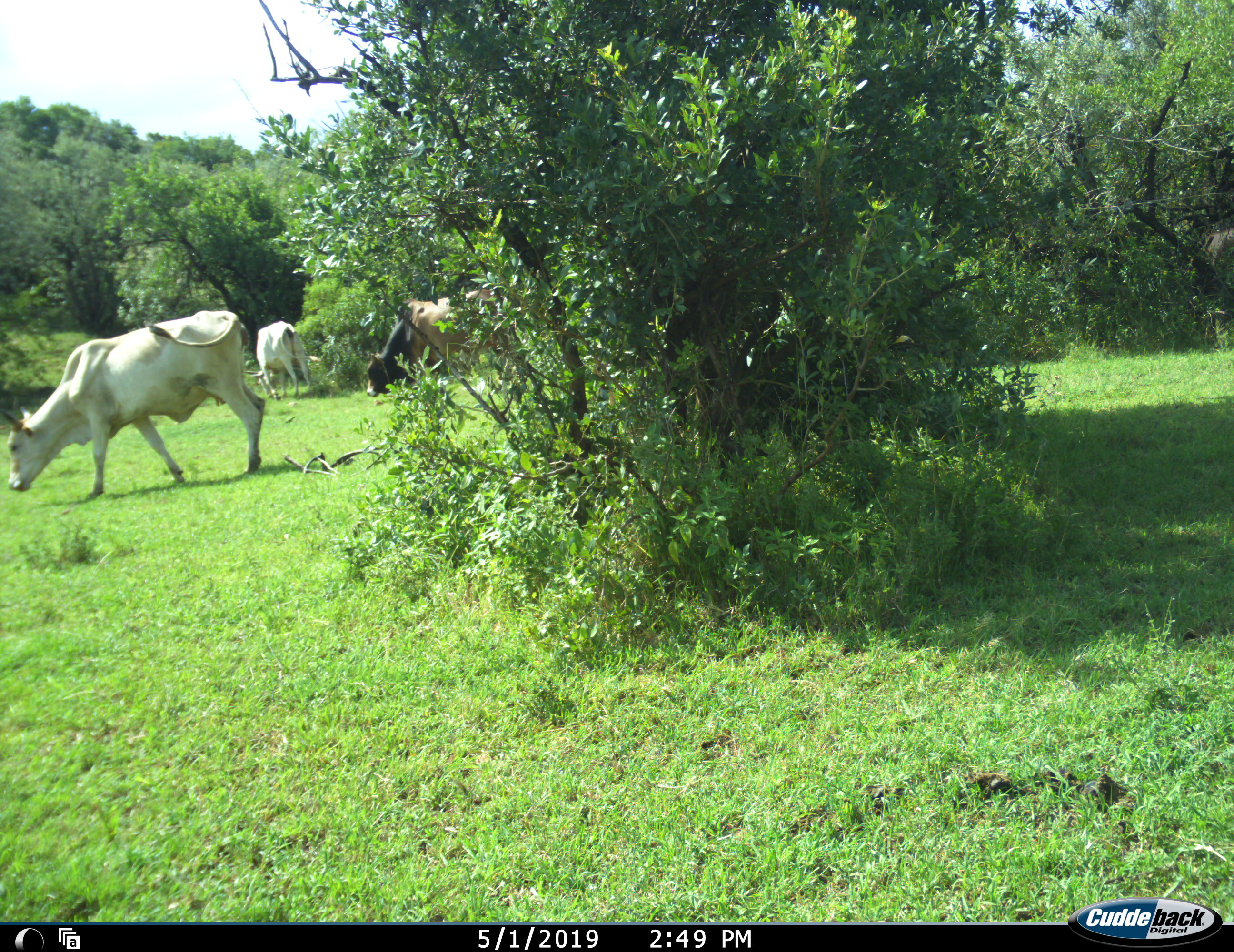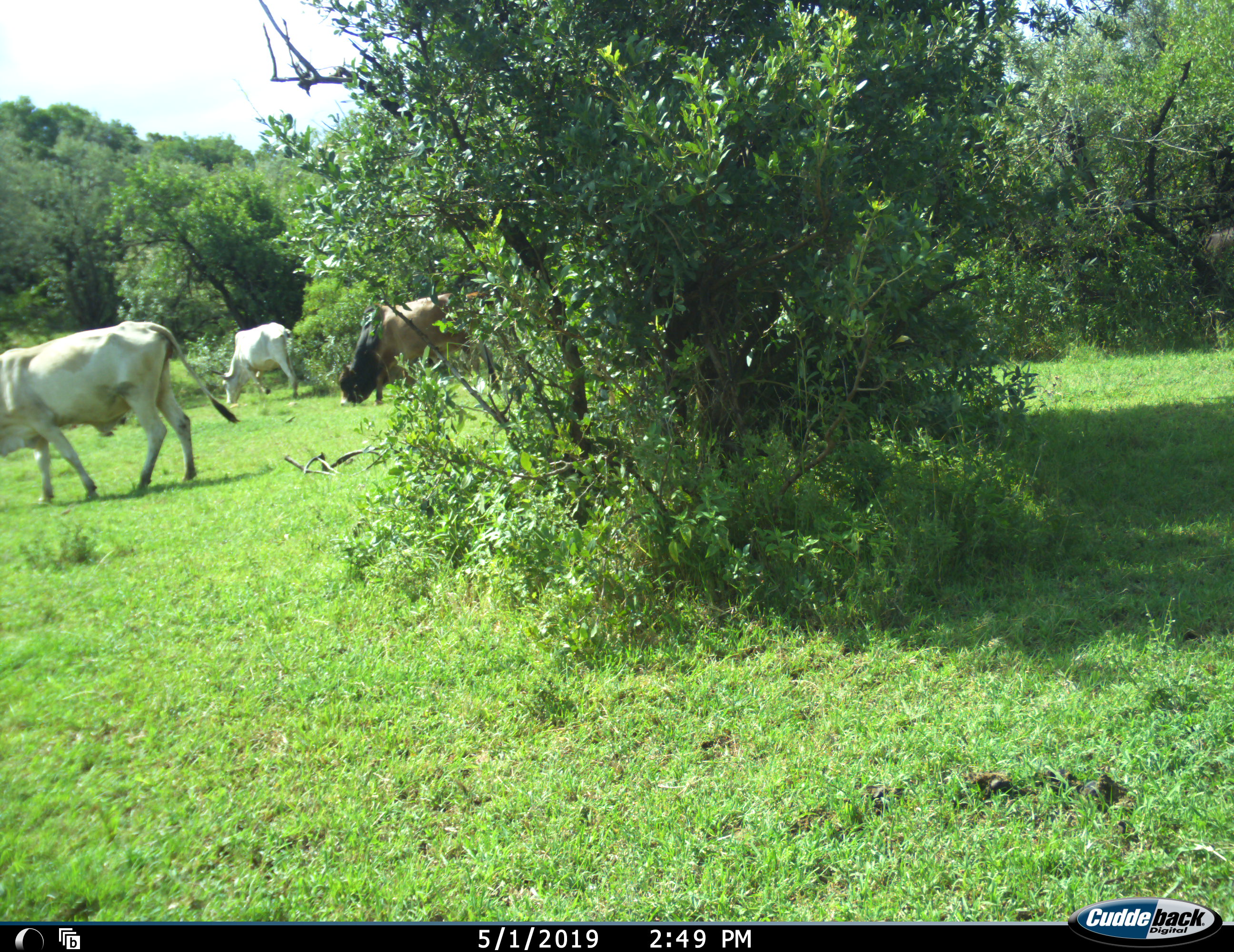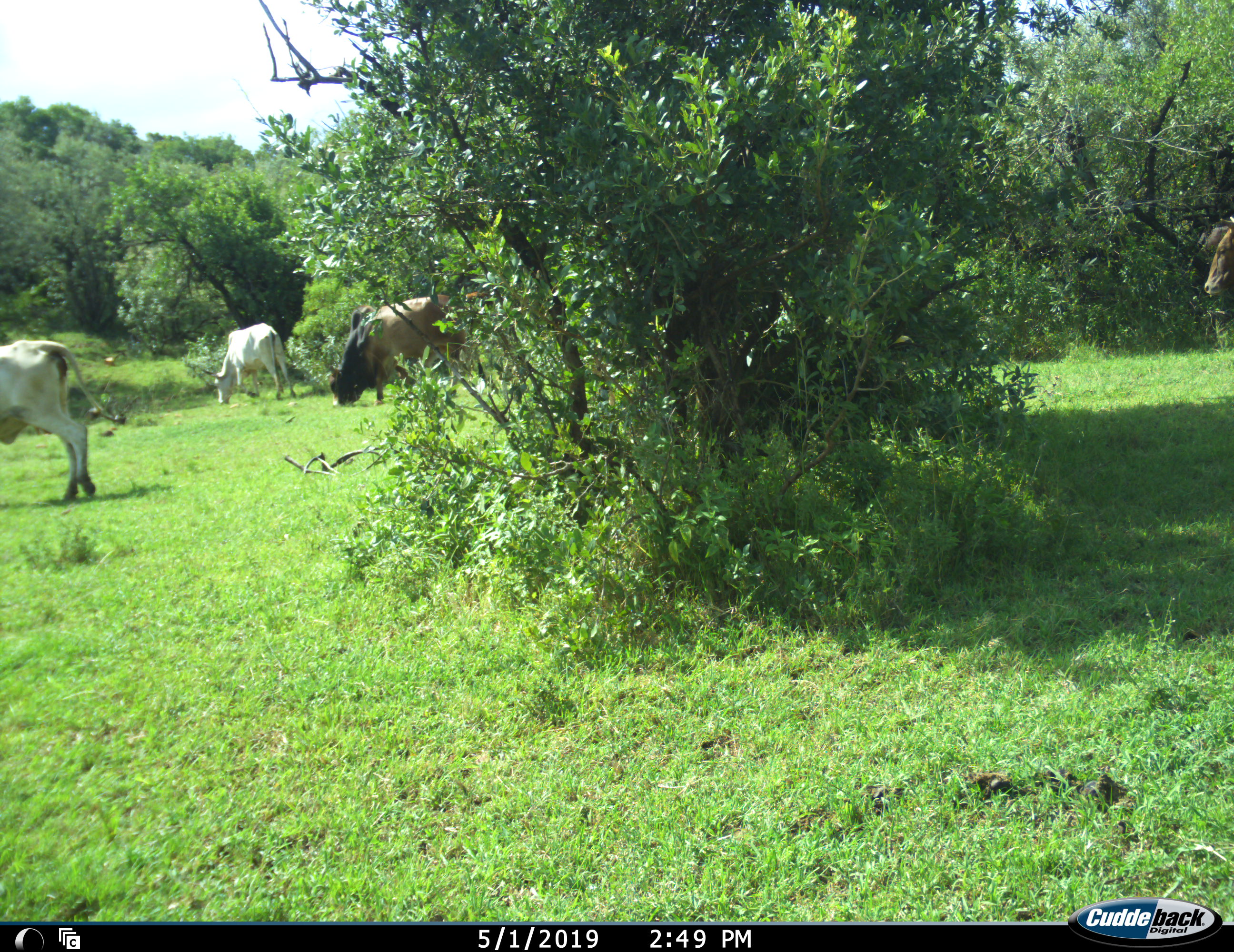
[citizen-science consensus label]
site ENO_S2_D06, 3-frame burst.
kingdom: Animalia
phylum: Chordata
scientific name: Vertebrata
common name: domestic animal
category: domesticanimal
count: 4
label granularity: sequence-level